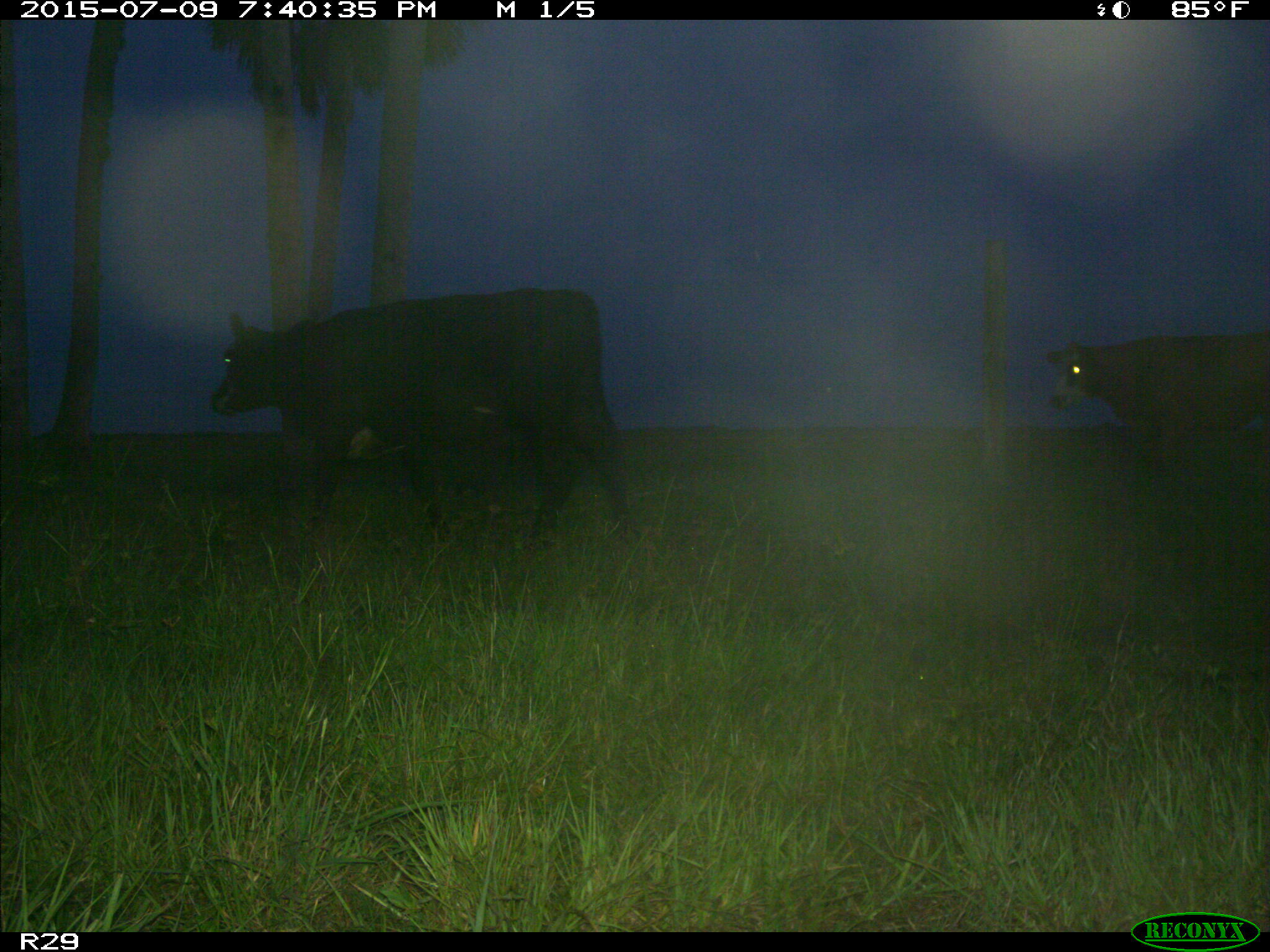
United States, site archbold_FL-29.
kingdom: Animalia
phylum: Chordata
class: Mammalia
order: Artiodactyla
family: Bovidae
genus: Bos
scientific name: Bos taurus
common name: domestic cow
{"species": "Bos taurus (domestic cow)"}